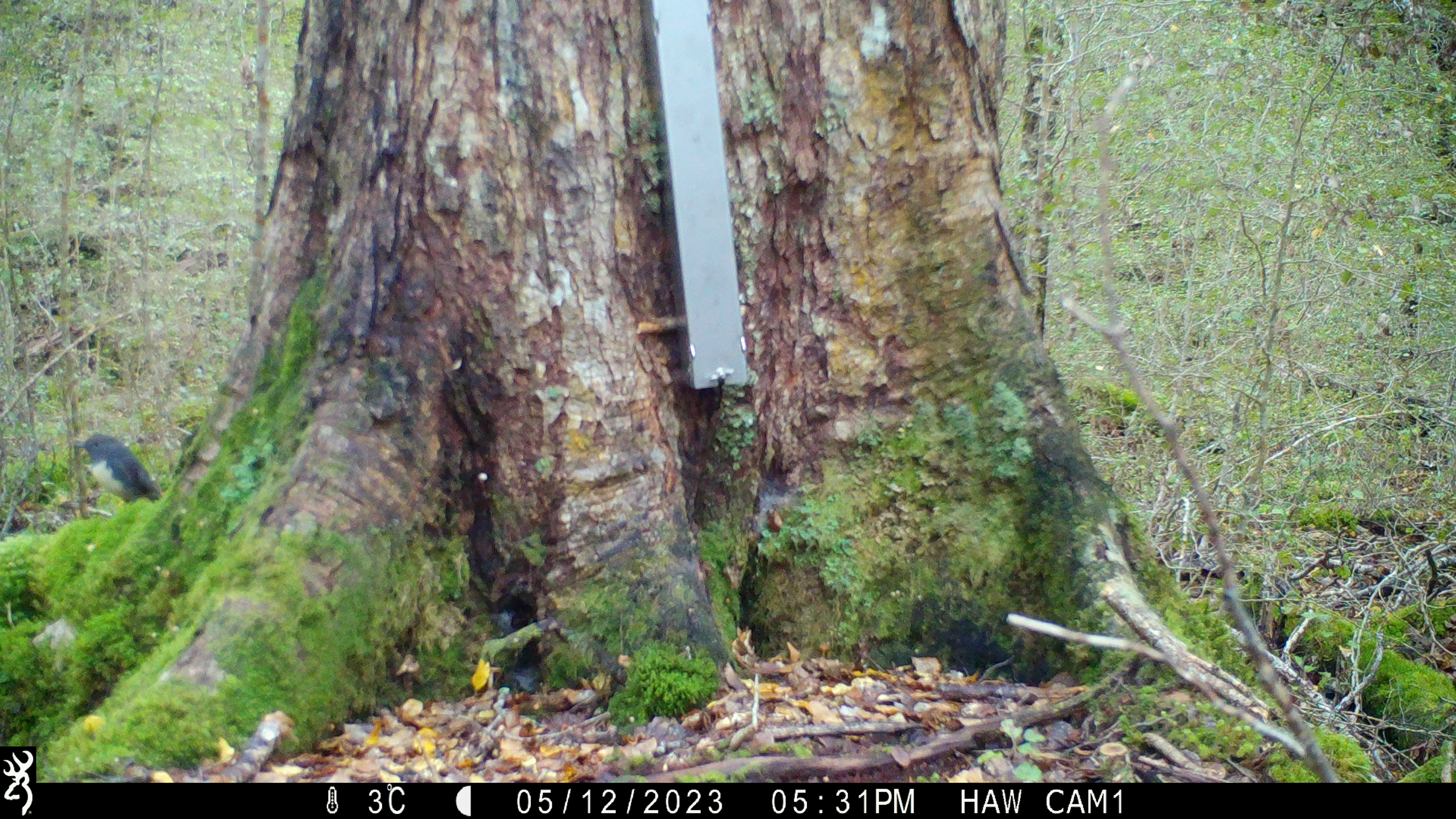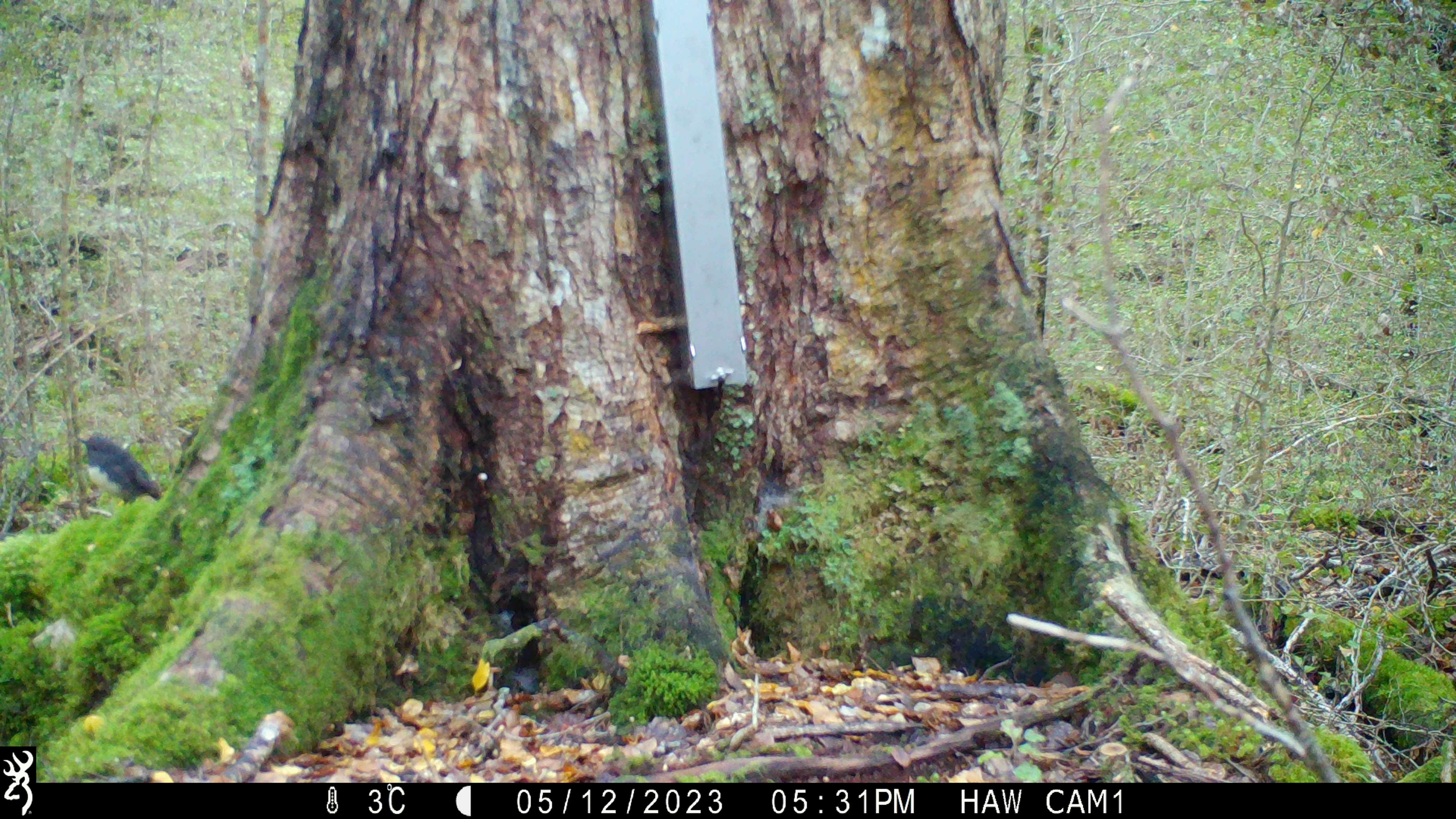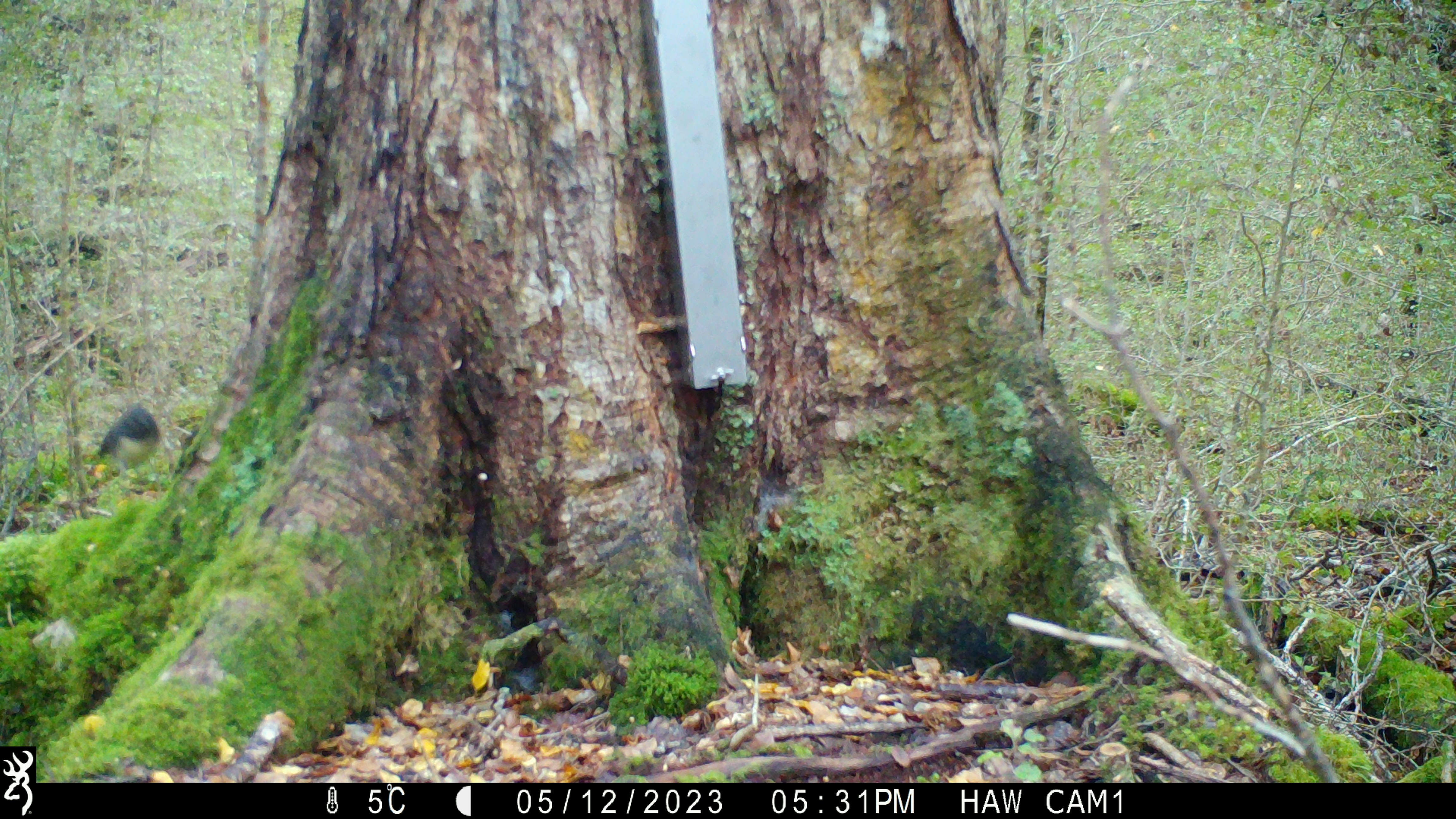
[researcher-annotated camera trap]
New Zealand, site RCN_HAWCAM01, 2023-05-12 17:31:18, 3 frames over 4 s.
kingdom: Animalia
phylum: Chordata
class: Aves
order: Passeriformes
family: Petroicidae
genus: Petroica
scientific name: Petroica australis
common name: new zealand robin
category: robin